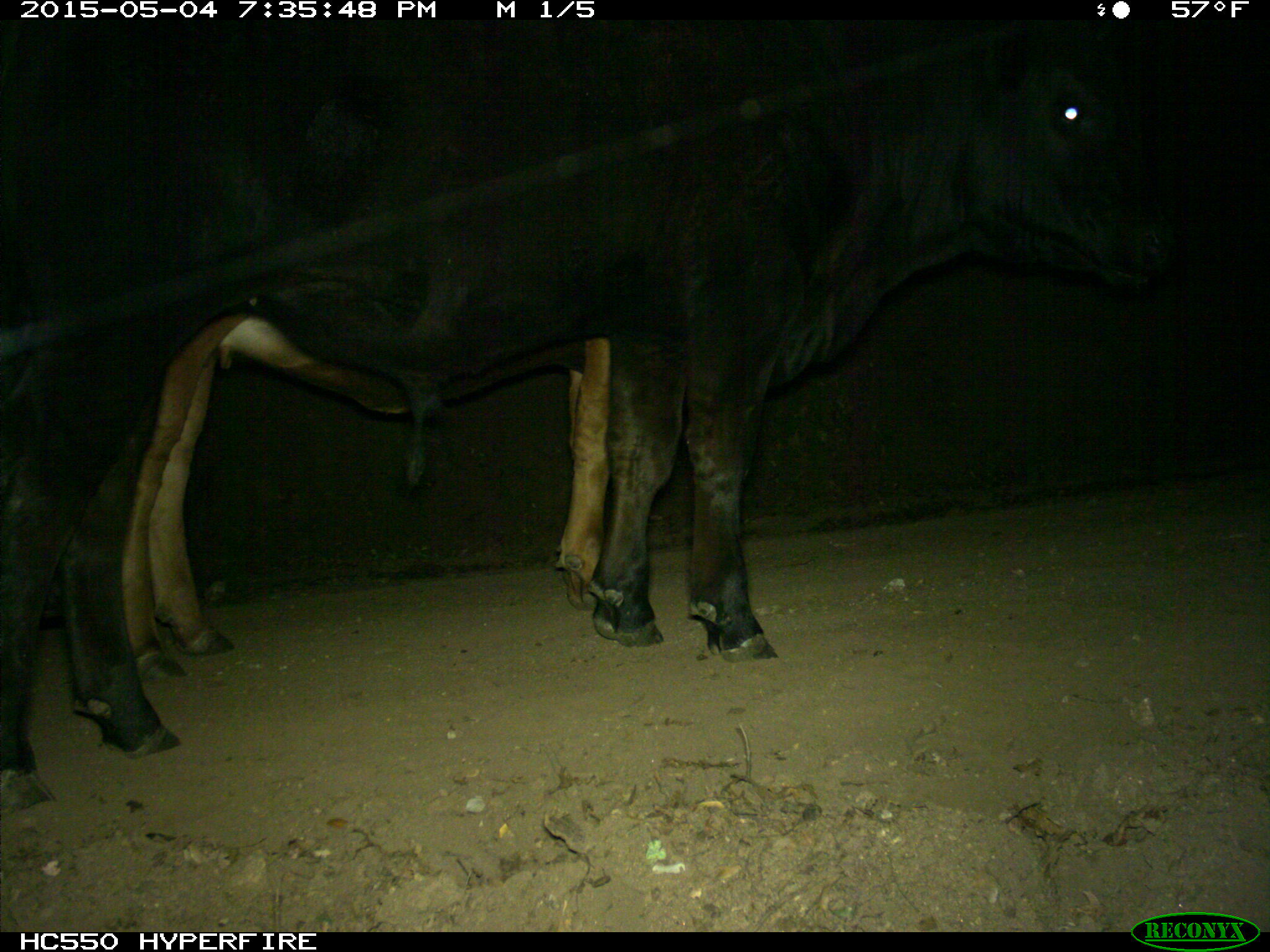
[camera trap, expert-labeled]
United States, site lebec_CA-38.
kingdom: Animalia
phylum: Chordata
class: Mammalia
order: Artiodactyla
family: Bovidae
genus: Bos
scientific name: Bos taurus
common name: domestic cow